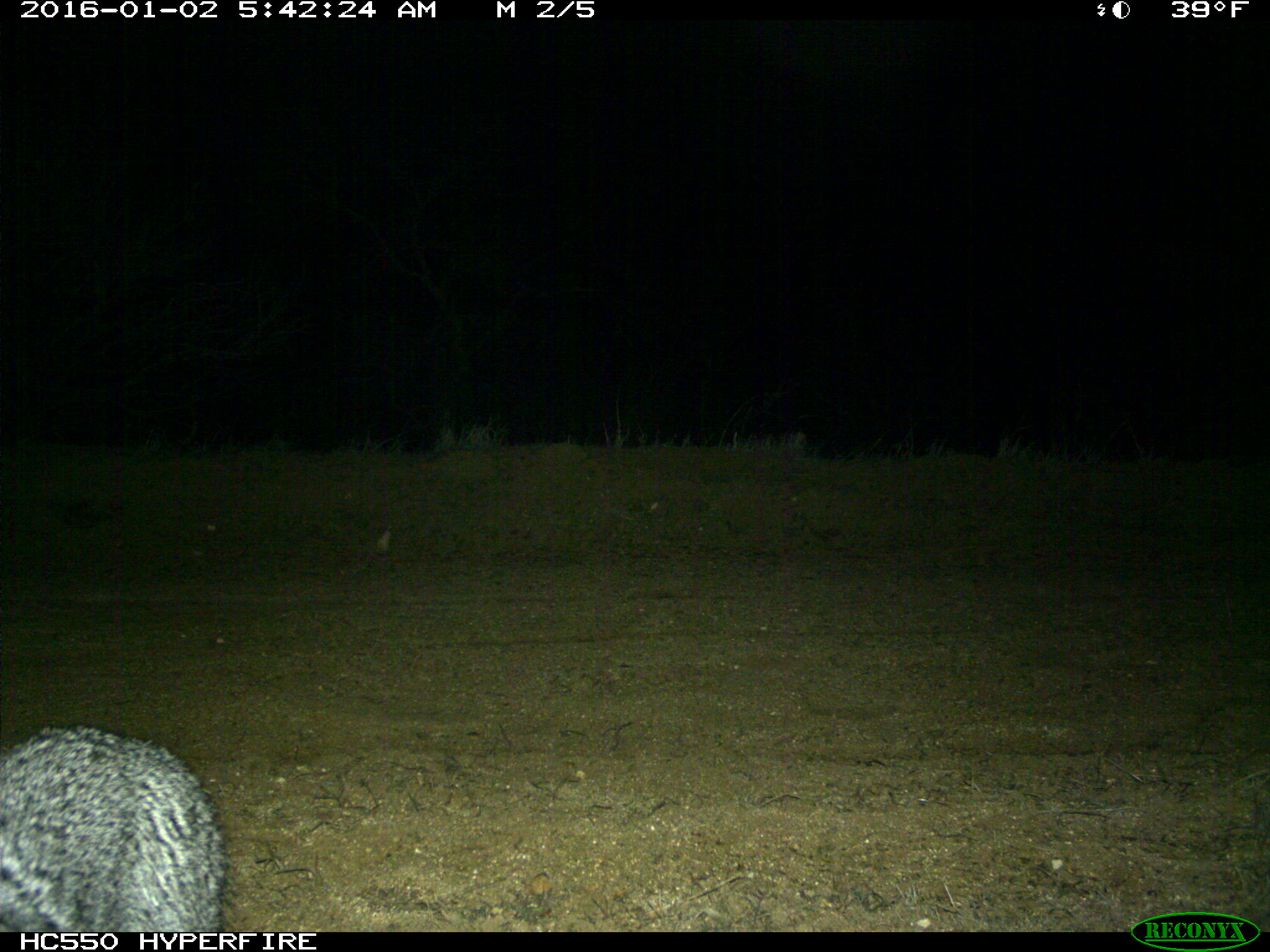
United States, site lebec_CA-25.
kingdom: Animalia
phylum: Chordata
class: Mammalia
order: Carnivora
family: Canidae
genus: Urocyon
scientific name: Urocyon cinereoargenteus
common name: gray fox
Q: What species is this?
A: Urocyon cinereoargenteus (gray fox).